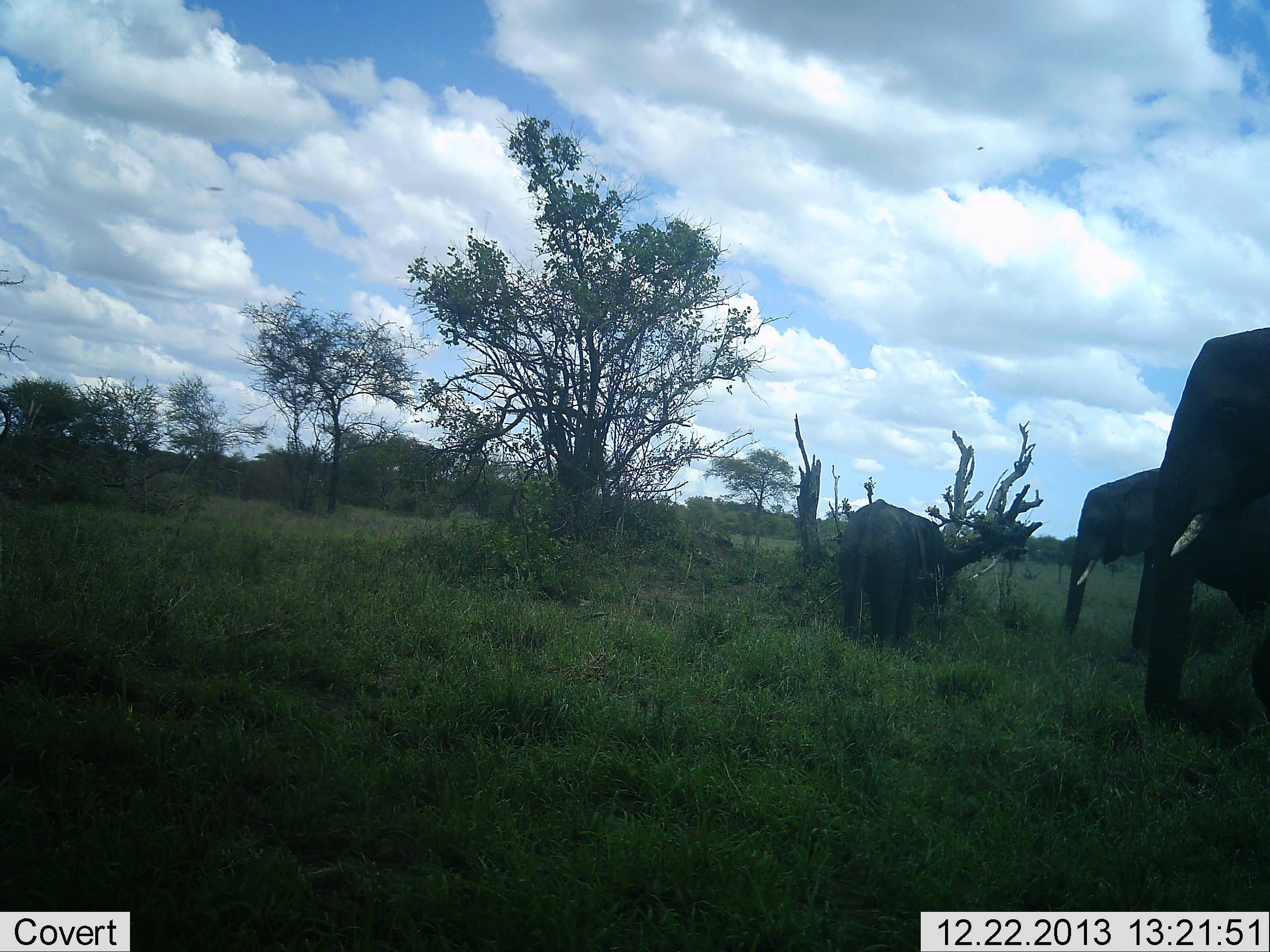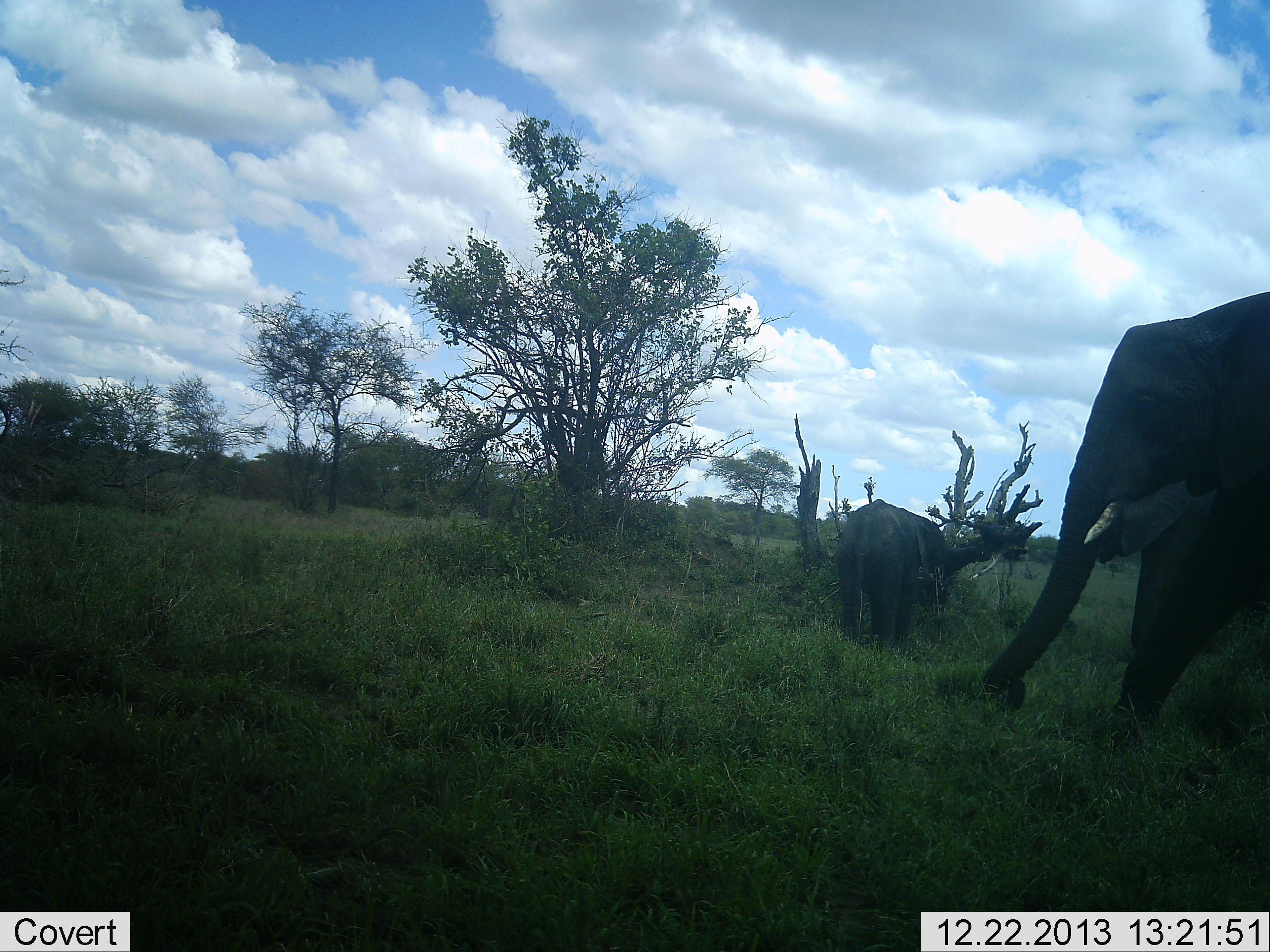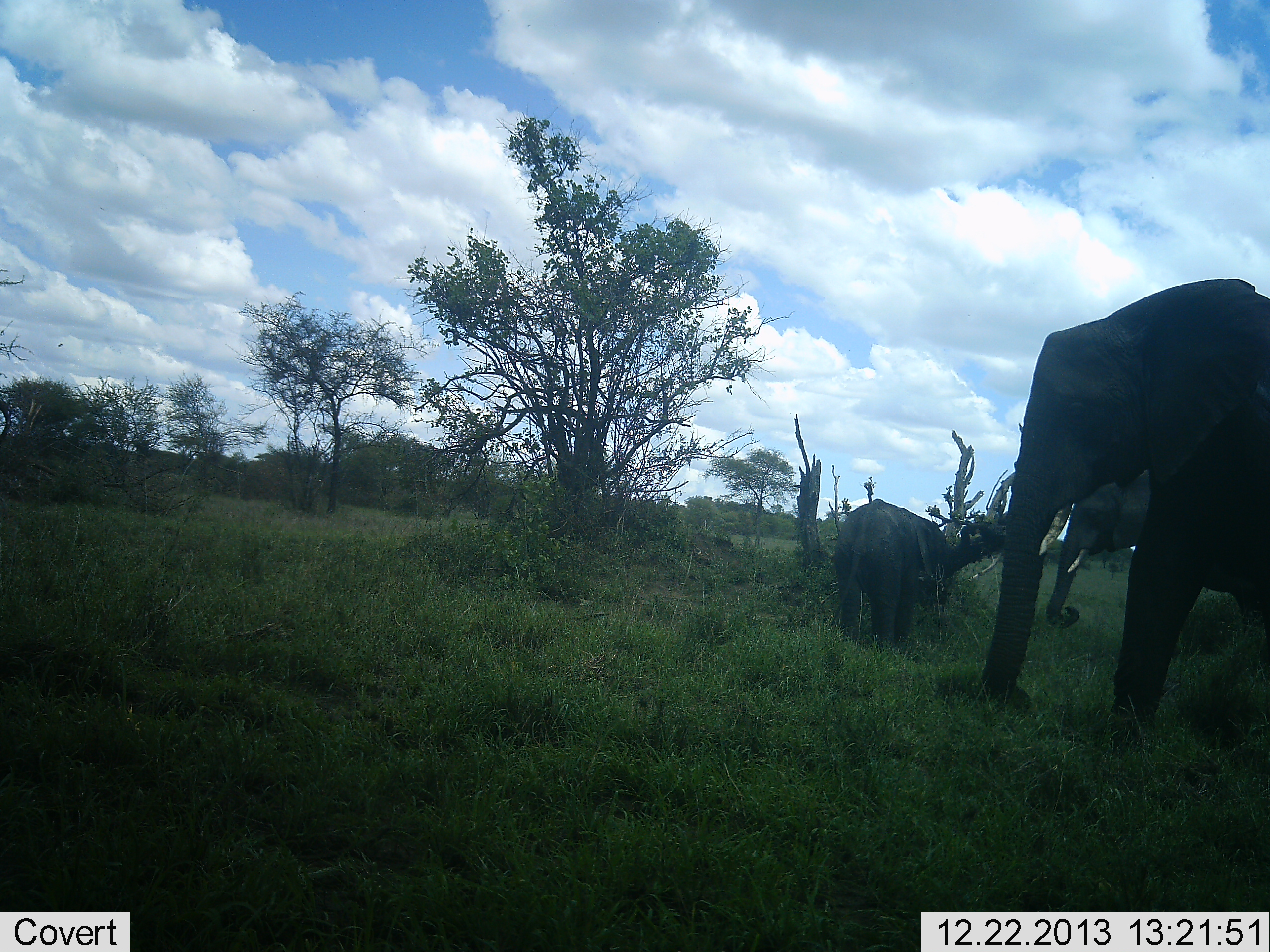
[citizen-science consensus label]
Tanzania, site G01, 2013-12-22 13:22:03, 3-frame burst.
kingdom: Animalia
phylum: Chordata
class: Mammalia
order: Proboscidea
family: Elephantidae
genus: Loxodonta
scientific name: Loxodonta africana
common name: african bush elephant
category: elephant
Elephant (african bush elephant) (Loxodonta africana), count 3. Behavior (volunteer vote fractions): standing 90%, resting 0%, moving 80%, interacting 0%. Young present (vote fraction): 30%. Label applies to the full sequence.